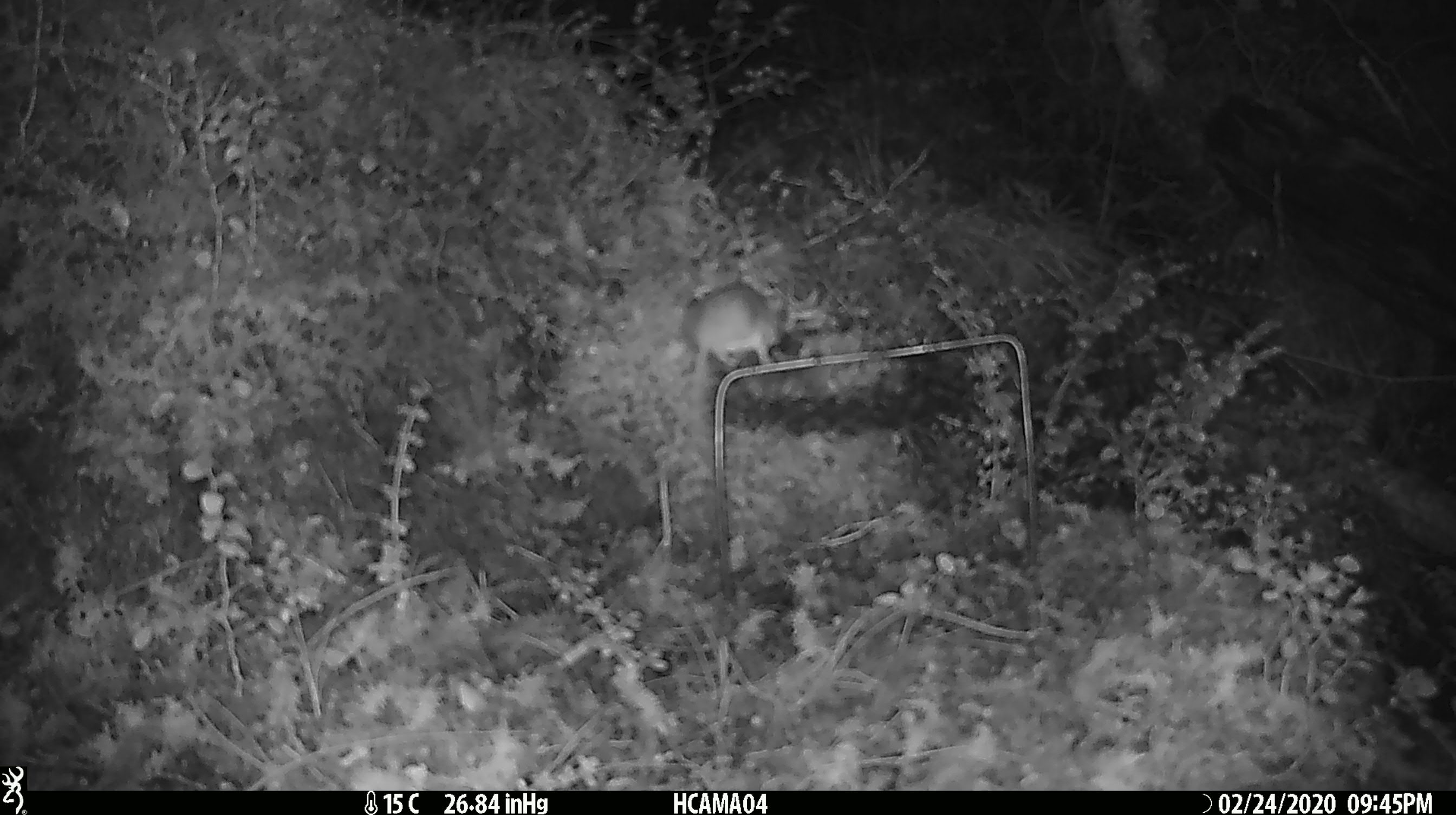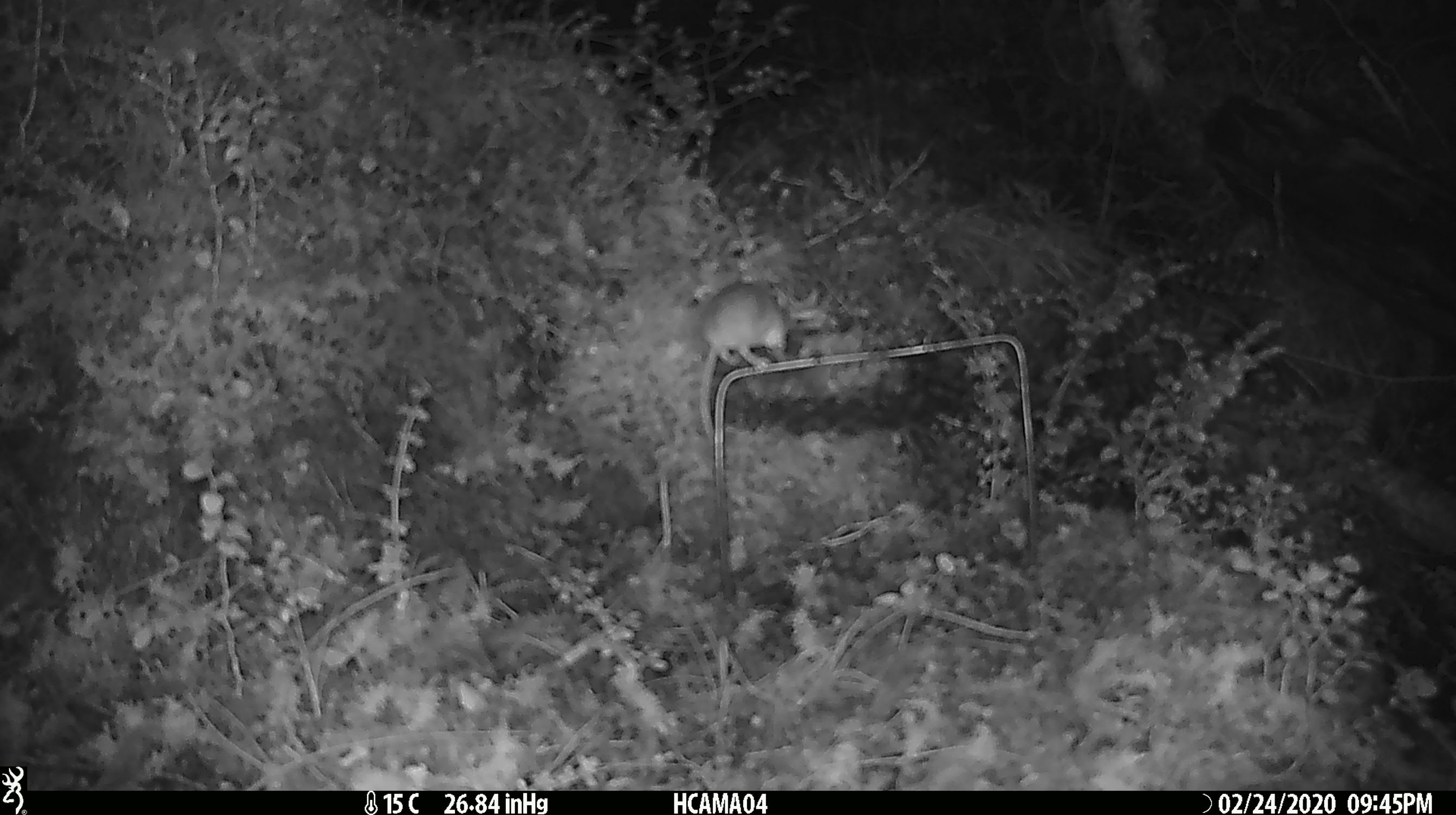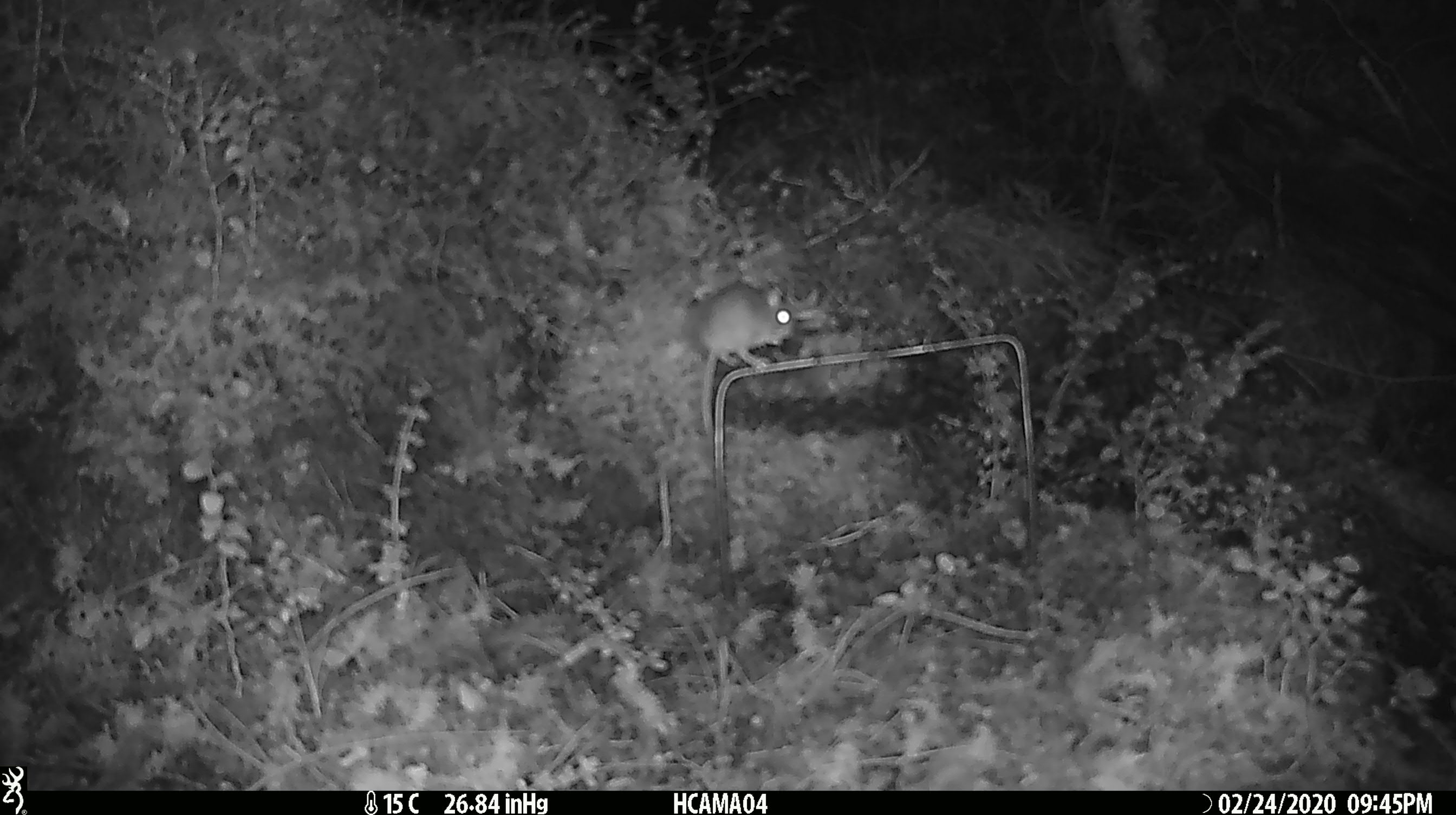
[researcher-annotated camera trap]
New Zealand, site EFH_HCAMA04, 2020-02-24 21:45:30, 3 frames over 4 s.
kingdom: Animalia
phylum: Chordata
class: Mammalia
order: Rodentia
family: Muridae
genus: Mus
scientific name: Mus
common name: mouse